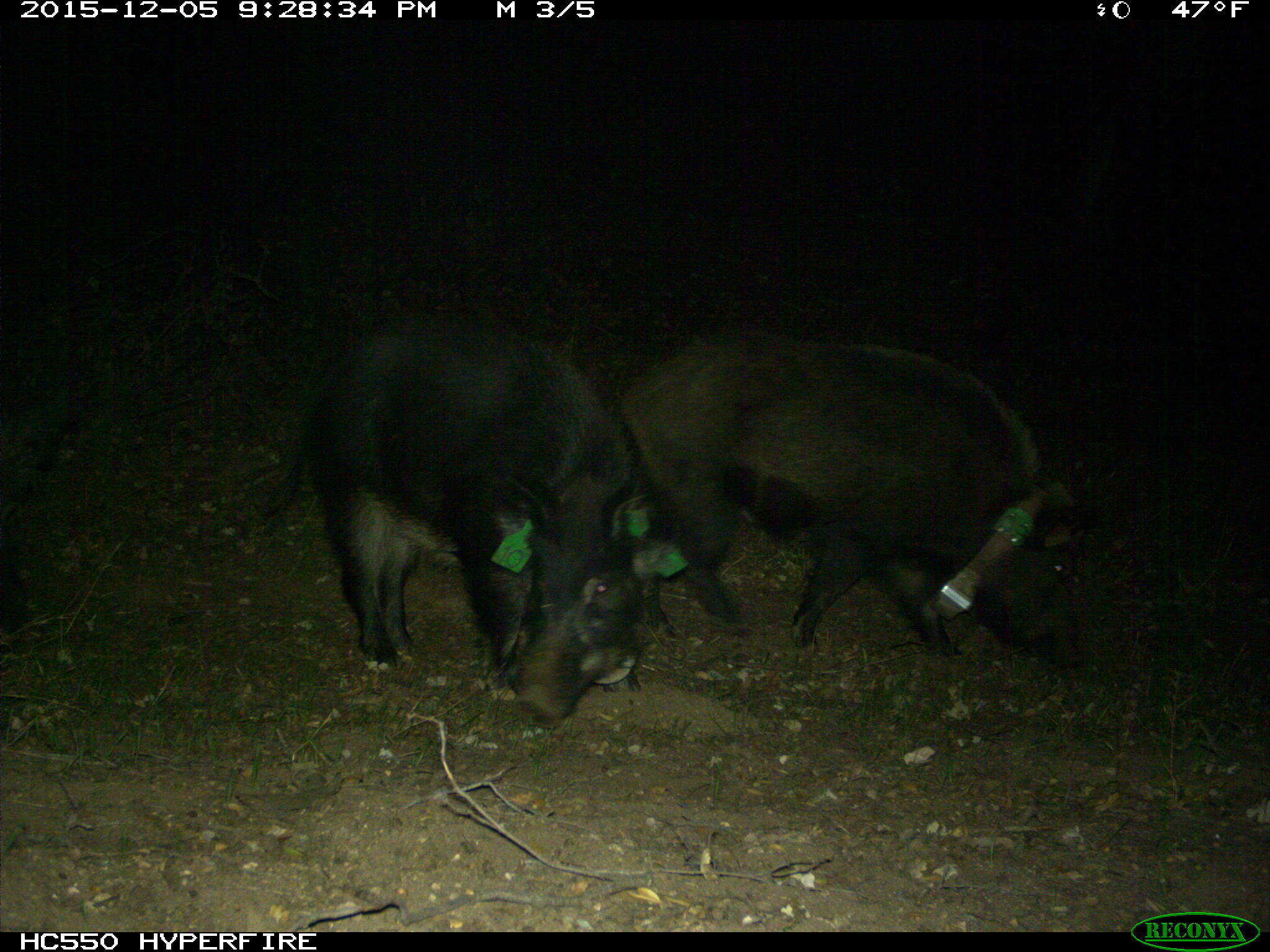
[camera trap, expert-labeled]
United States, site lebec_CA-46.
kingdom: Animalia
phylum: Chordata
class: Mammalia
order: Artiodactyla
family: Suidae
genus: Sus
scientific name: Sus scrofa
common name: wild boar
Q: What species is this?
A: Sus scrofa (wild boar).